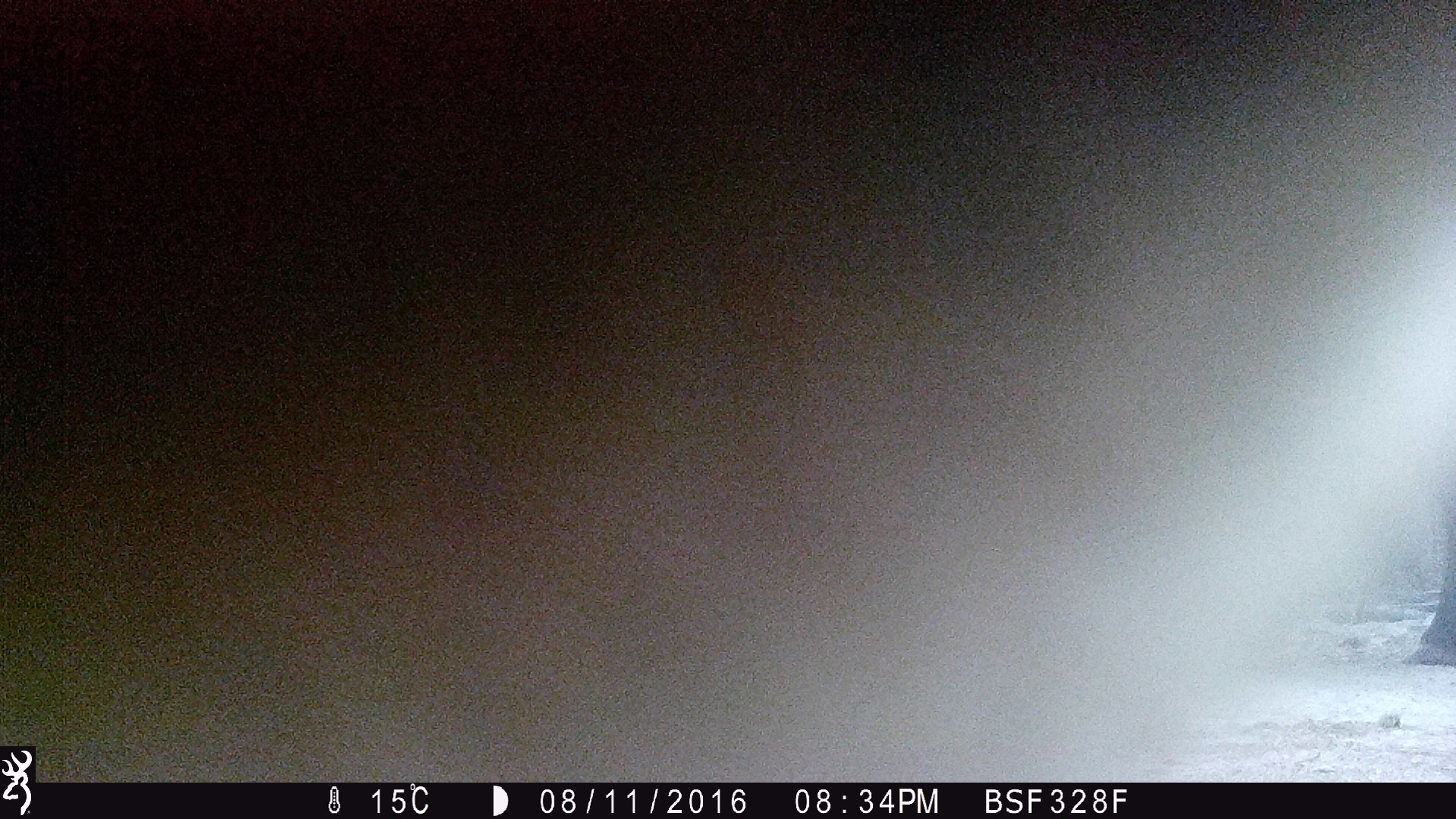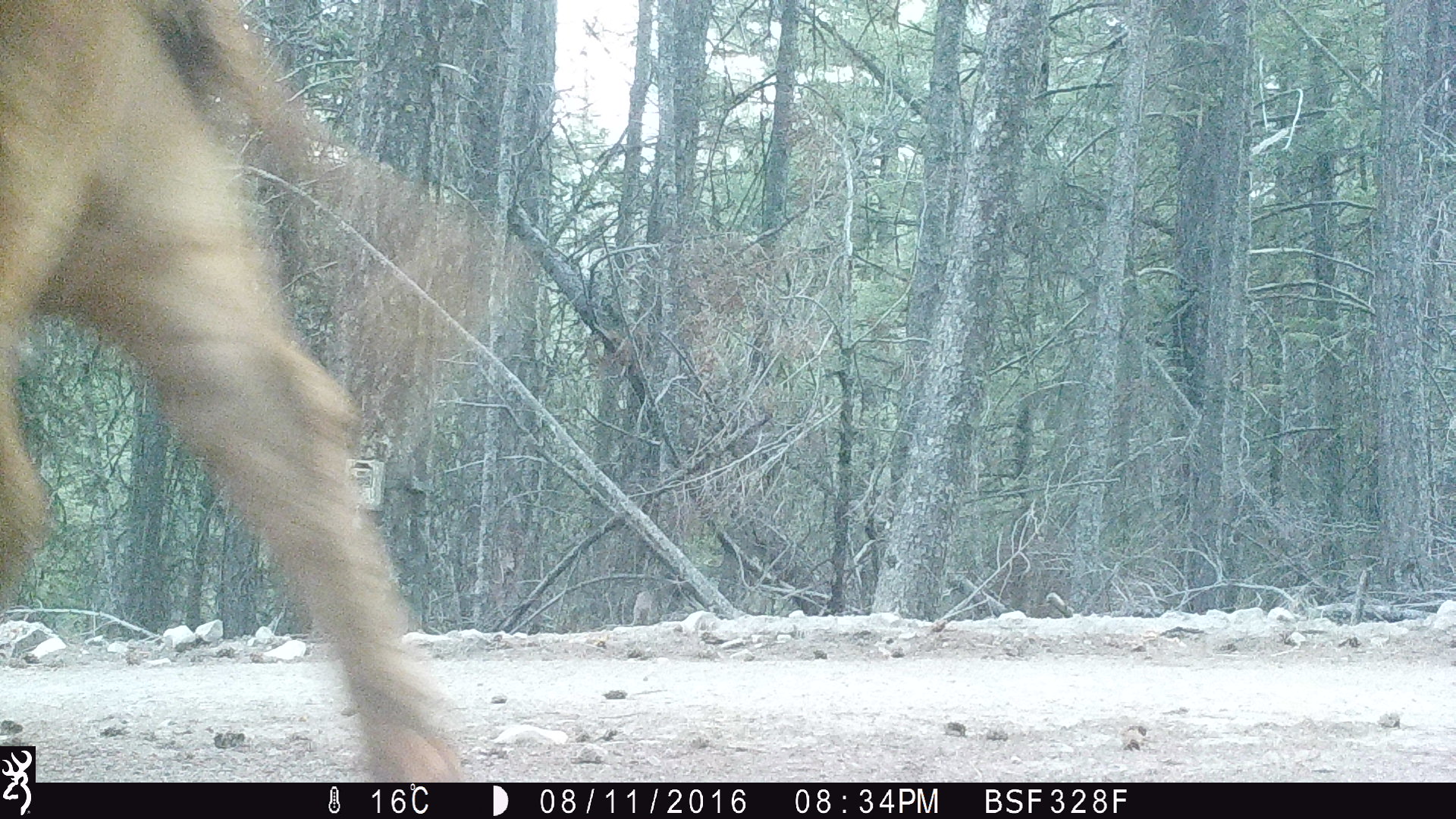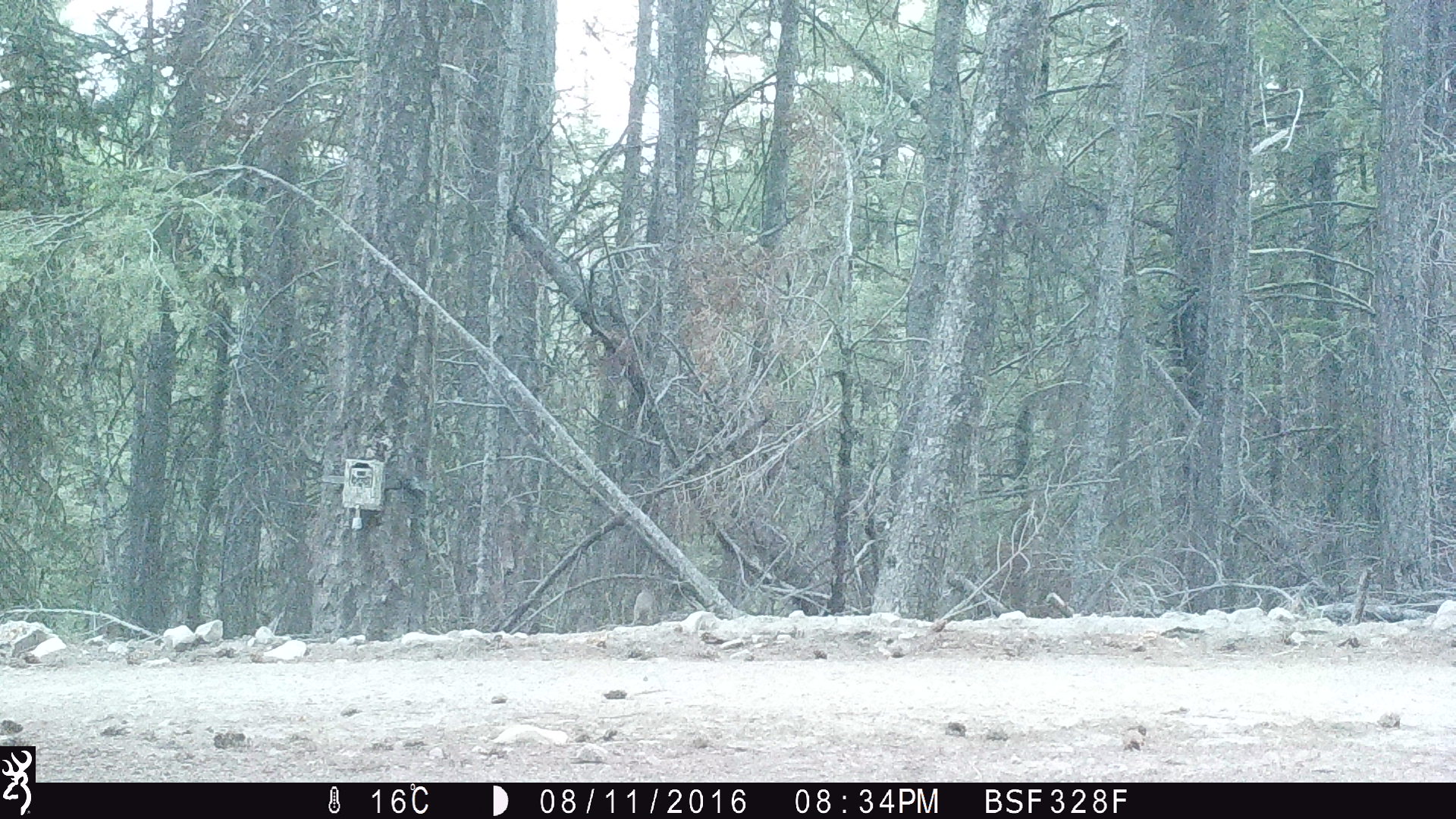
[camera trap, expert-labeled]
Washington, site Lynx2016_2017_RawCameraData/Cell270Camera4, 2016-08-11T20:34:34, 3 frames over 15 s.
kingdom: Animalia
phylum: Chordata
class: Mammalia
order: Artiodactyla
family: Bovidae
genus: Bos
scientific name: Bos taurus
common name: domestic cattle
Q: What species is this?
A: Domestic cattle (Bos taurus).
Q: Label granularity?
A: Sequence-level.